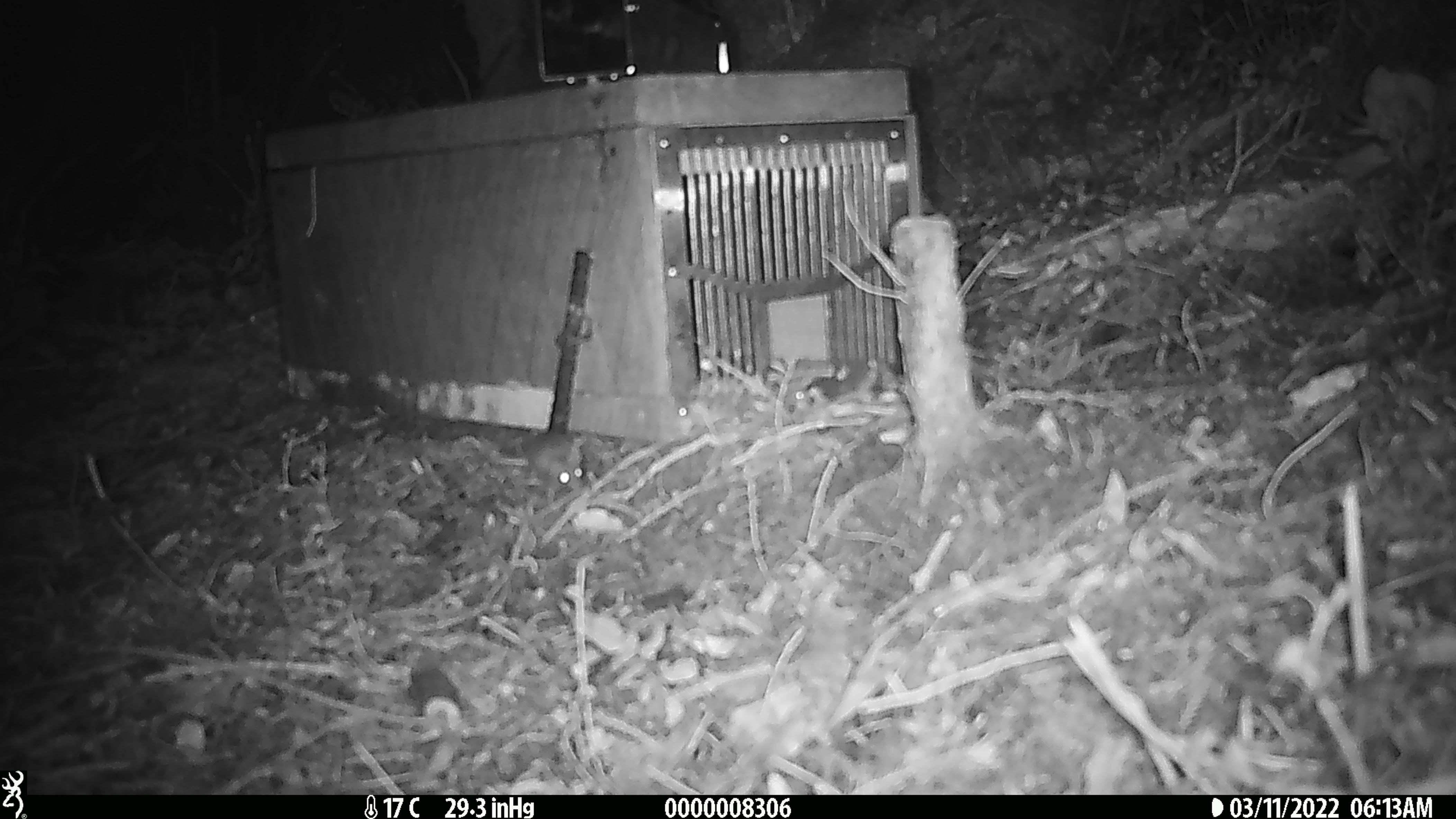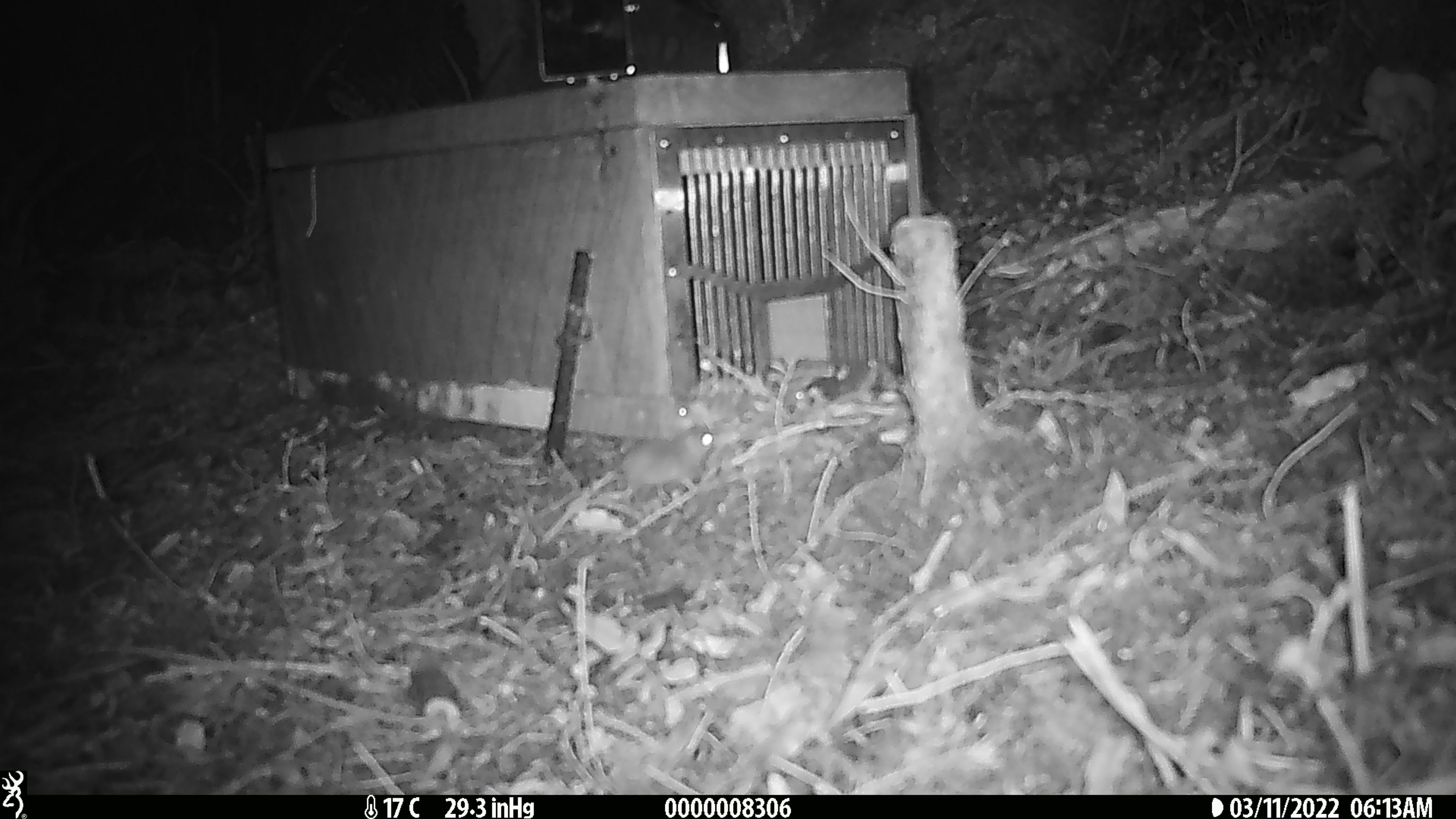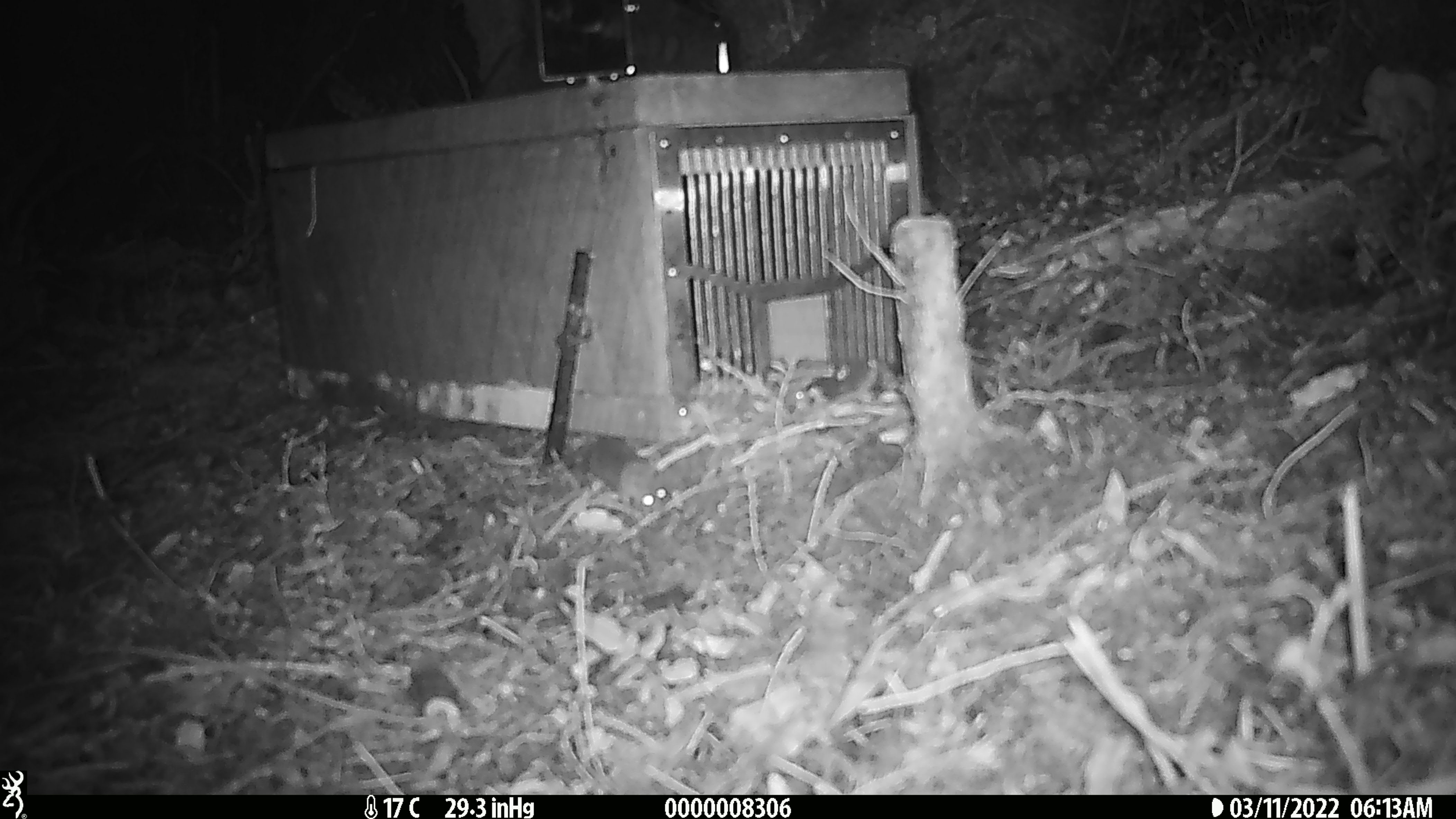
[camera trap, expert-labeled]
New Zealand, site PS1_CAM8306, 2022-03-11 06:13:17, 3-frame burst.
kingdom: Animalia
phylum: Chordata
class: Mammalia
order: Rodentia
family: Muridae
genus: Mus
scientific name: Mus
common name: mouse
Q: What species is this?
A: Mouse (Mus).